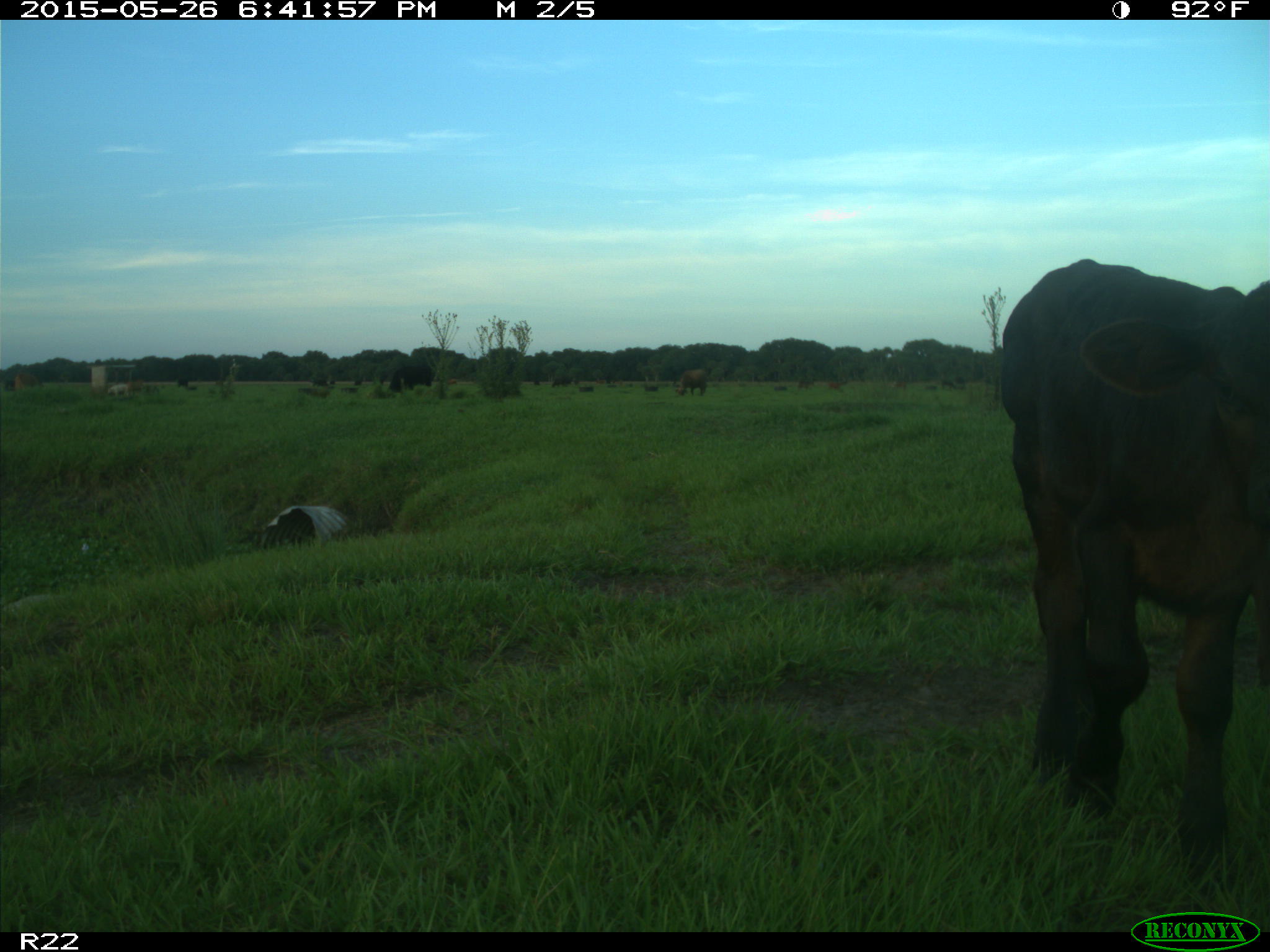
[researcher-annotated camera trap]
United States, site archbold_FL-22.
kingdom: Animalia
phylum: Chordata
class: Mammalia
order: Artiodactyla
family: Bovidae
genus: Bos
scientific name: Bos taurus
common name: domestic cow